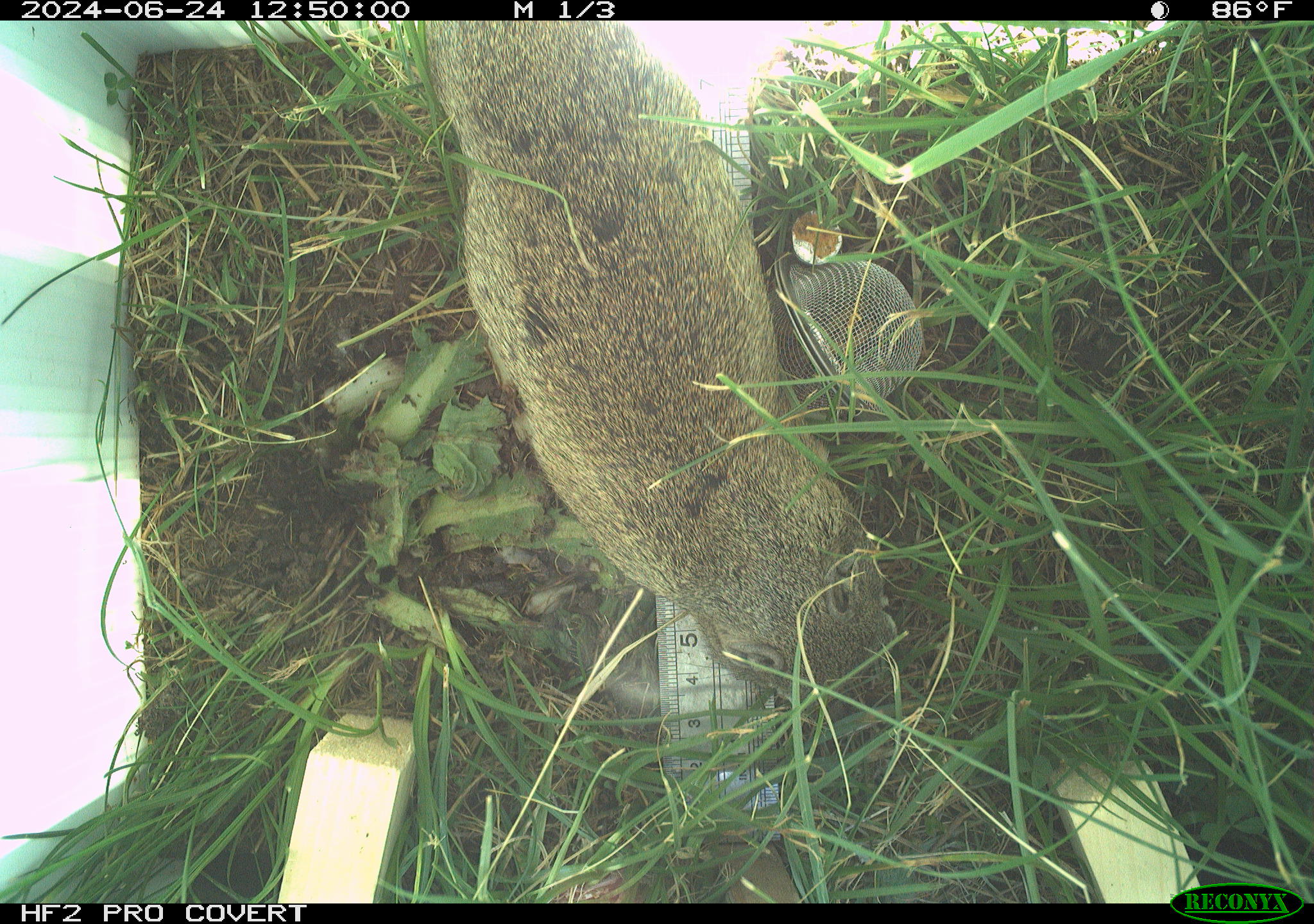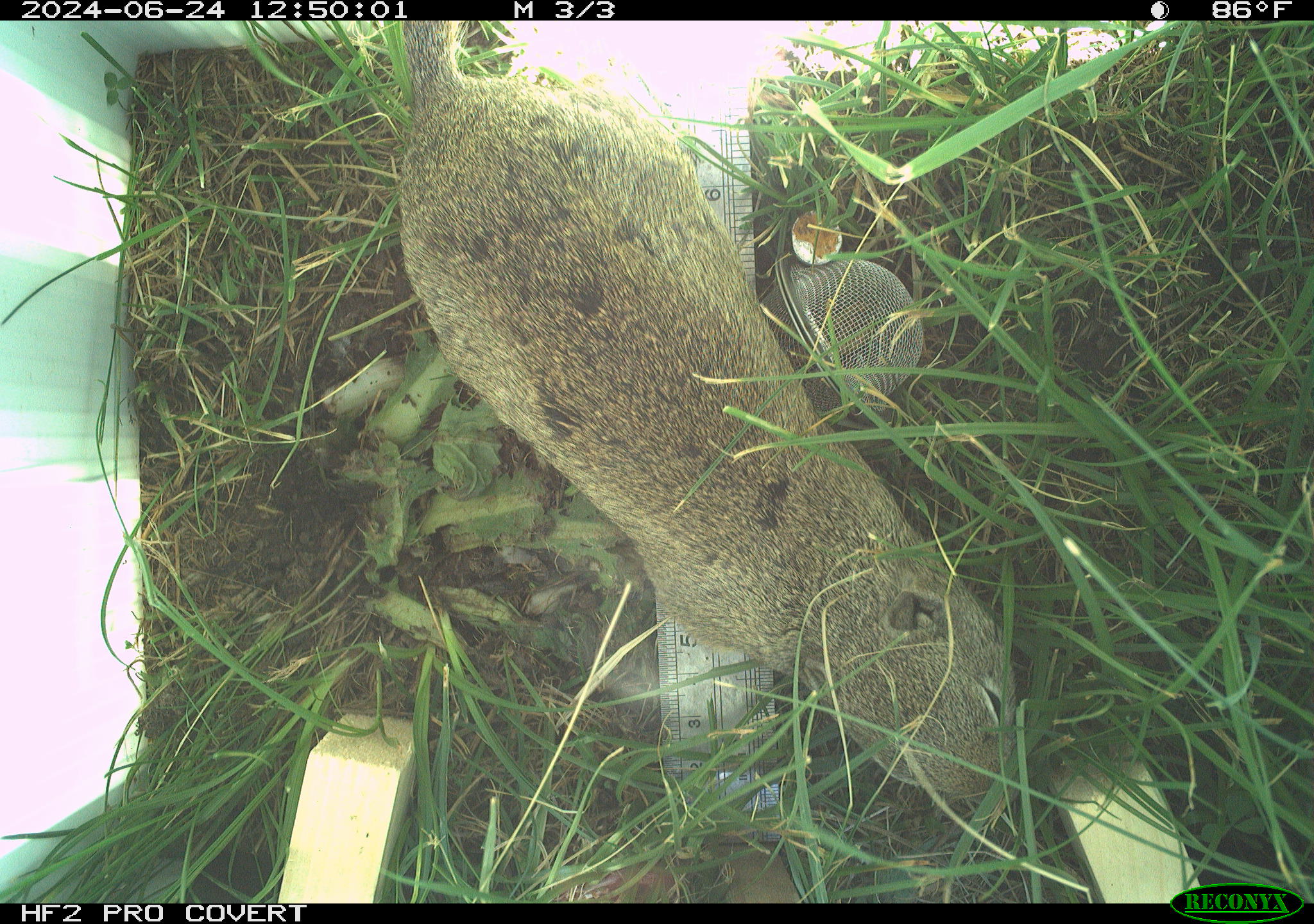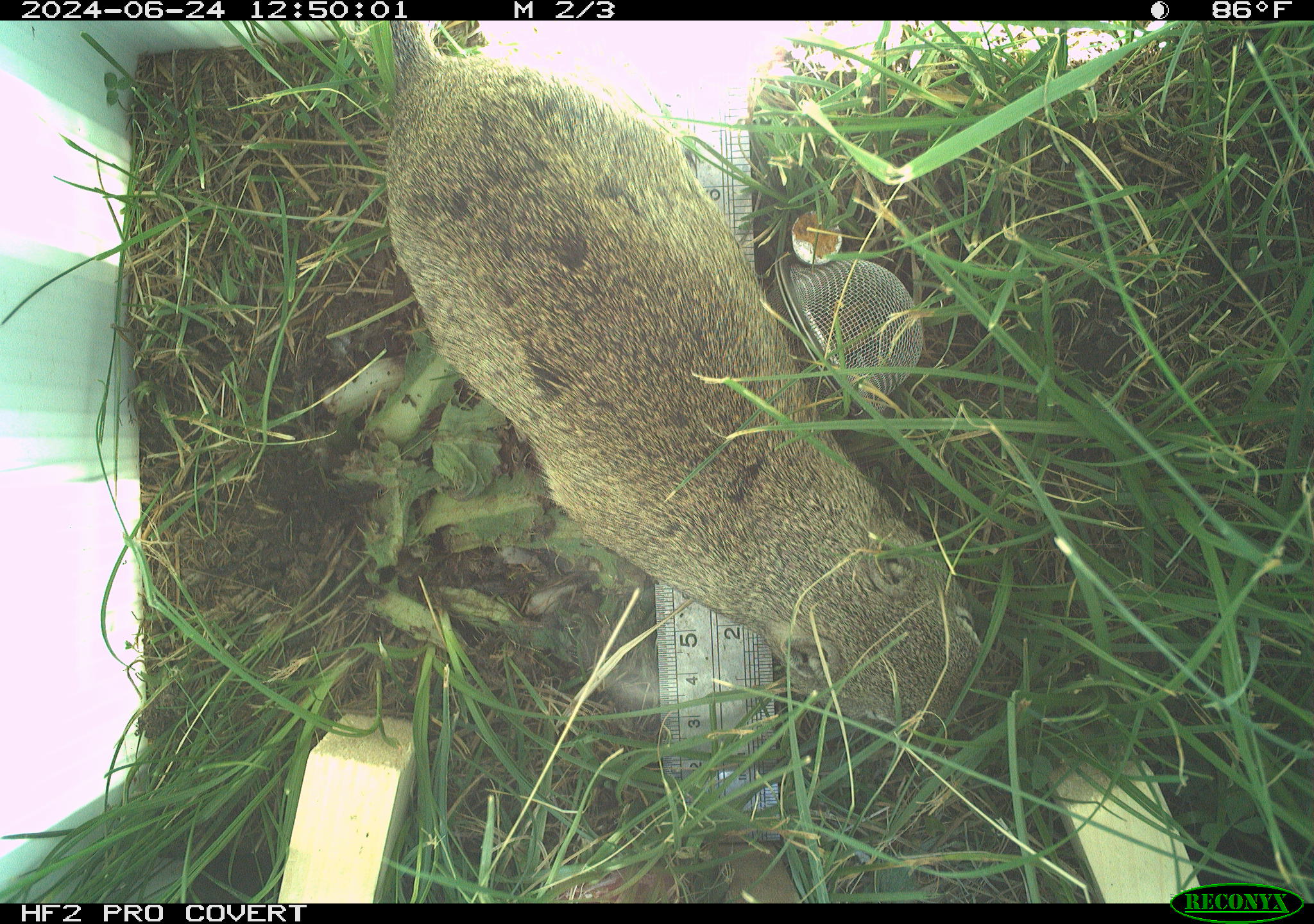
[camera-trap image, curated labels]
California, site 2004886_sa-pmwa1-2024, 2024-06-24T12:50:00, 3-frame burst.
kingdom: Animalia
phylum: Chordata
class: Mammalia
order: Rodentia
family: Sciuridae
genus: Urocitellus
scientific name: Urocitellus beldingi beldingi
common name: belding's ground squirrel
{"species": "belding's ground squirrel (Urocitellus beldingi beldingi)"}